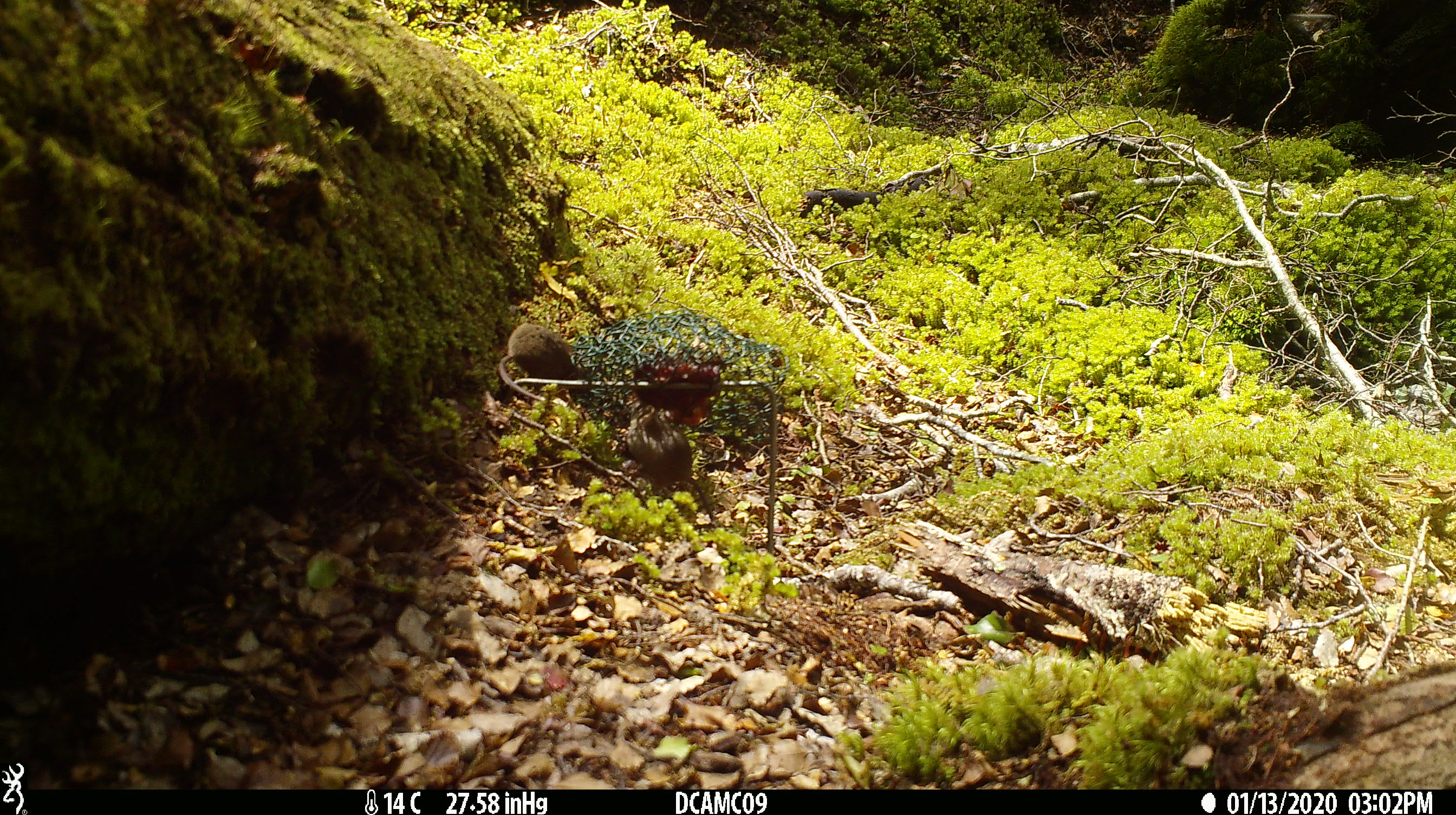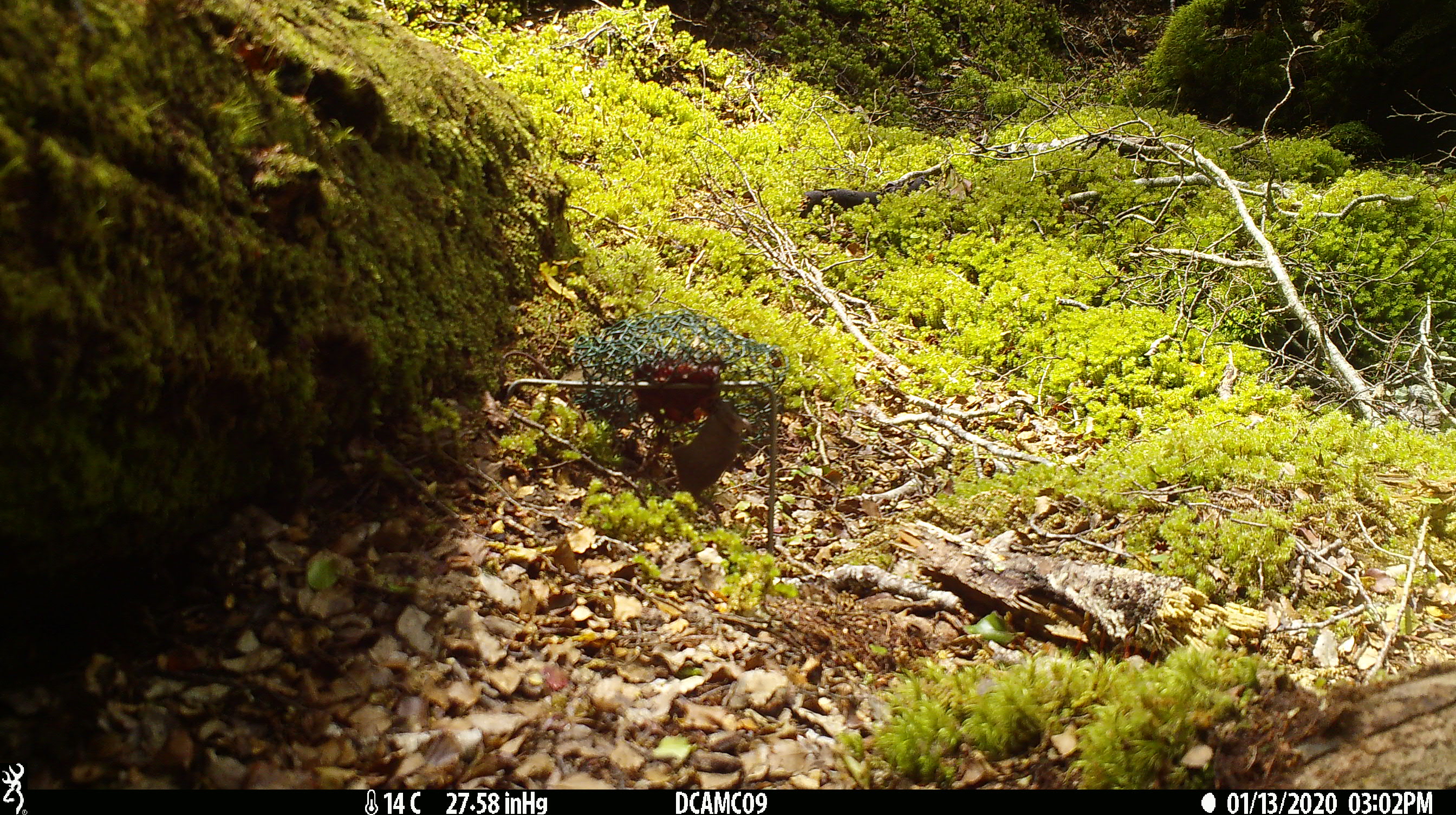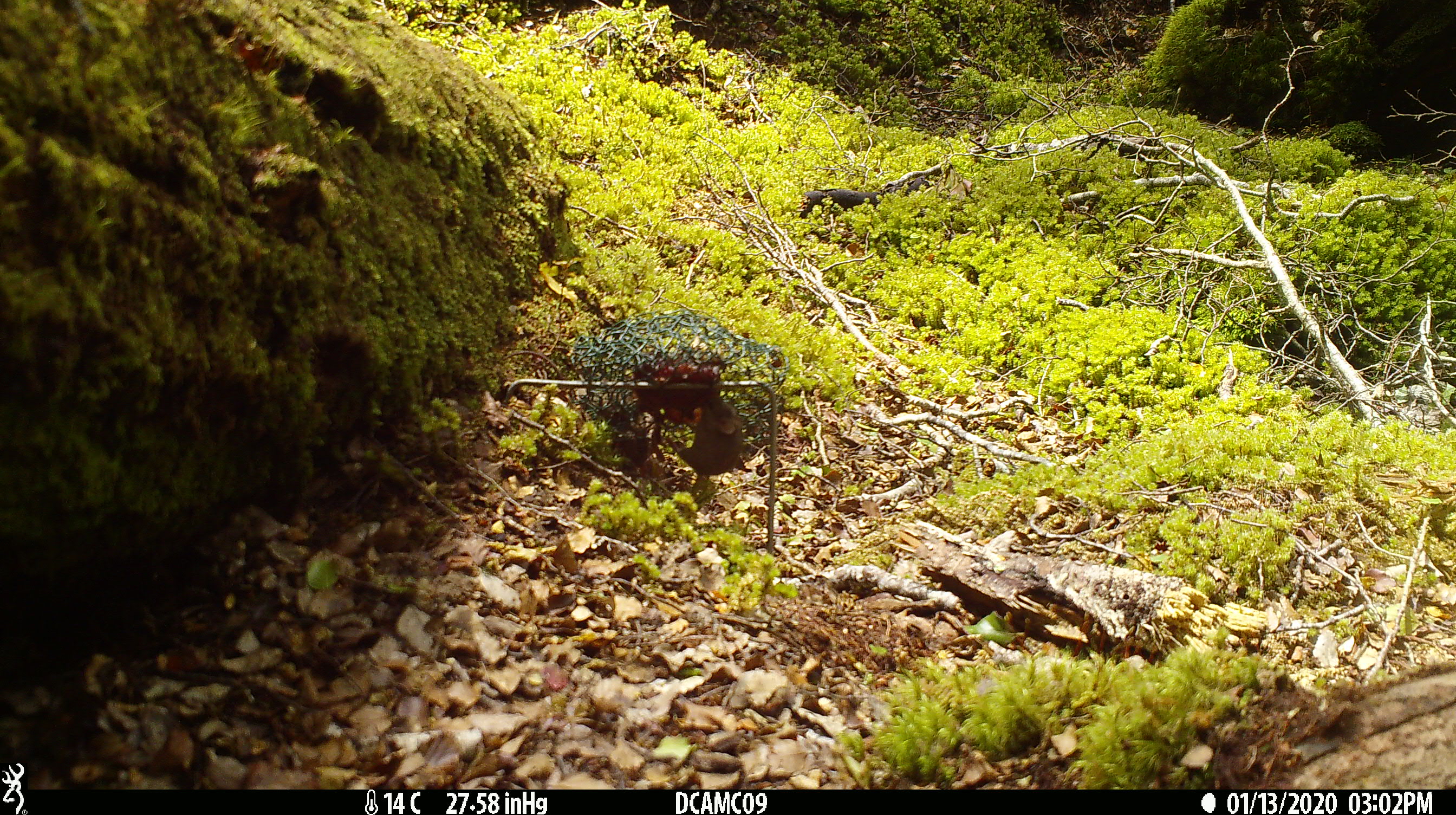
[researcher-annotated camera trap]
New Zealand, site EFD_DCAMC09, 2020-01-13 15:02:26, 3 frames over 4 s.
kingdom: Animalia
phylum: Chordata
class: Mammalia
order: Rodentia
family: Muridae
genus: Mus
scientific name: Mus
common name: mouse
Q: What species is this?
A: Mouse (Mus).